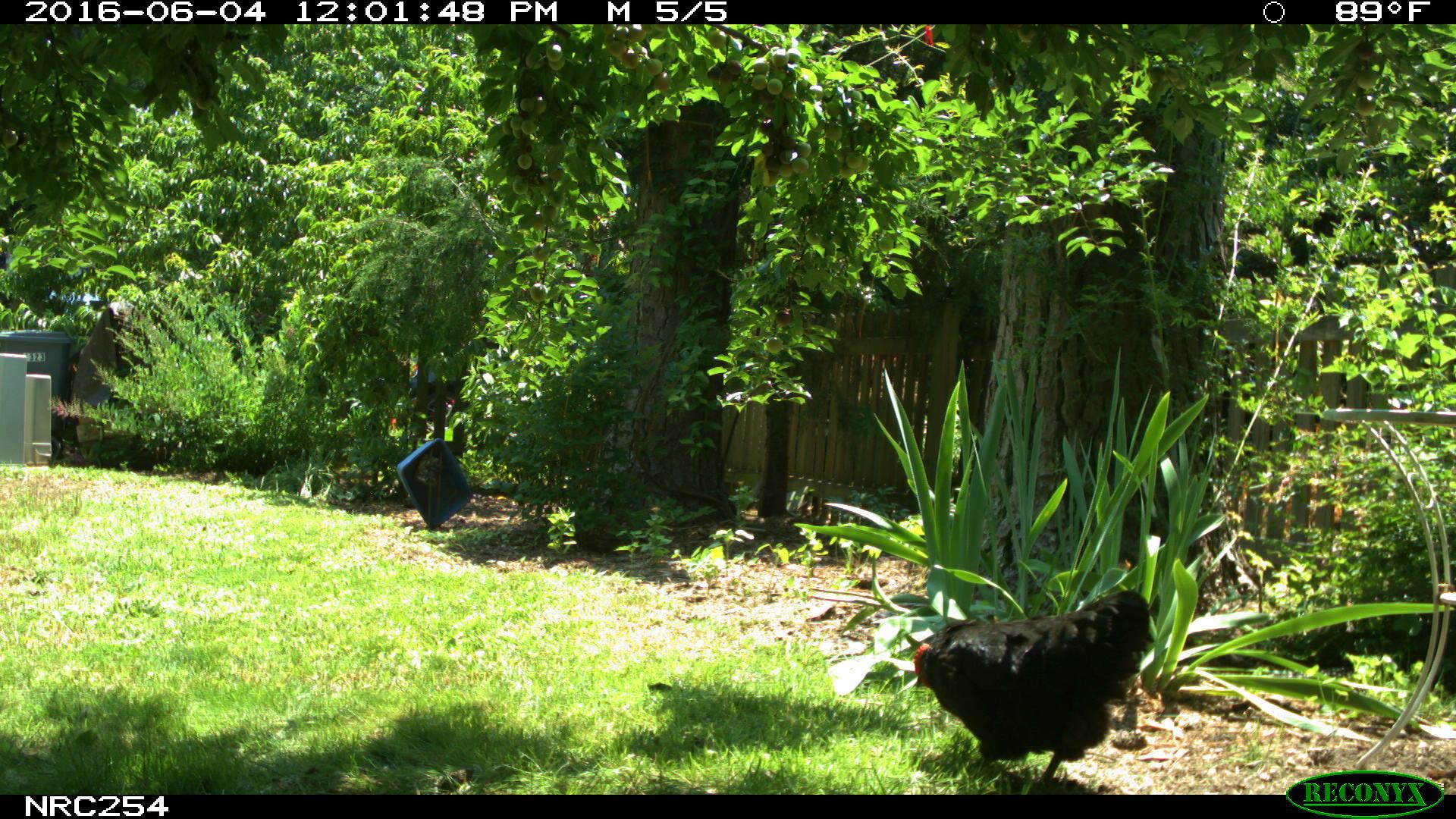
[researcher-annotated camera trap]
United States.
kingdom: Animalia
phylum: Chordata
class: Aves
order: Galliformes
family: Phasianidae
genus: Gallus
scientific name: Gallus gallus domesticus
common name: domestic chicken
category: Chicken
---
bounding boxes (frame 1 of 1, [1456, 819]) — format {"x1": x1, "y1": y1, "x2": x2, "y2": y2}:
Chicken: {"x1": 904, "y1": 581, "x2": 1156, "y2": 786}